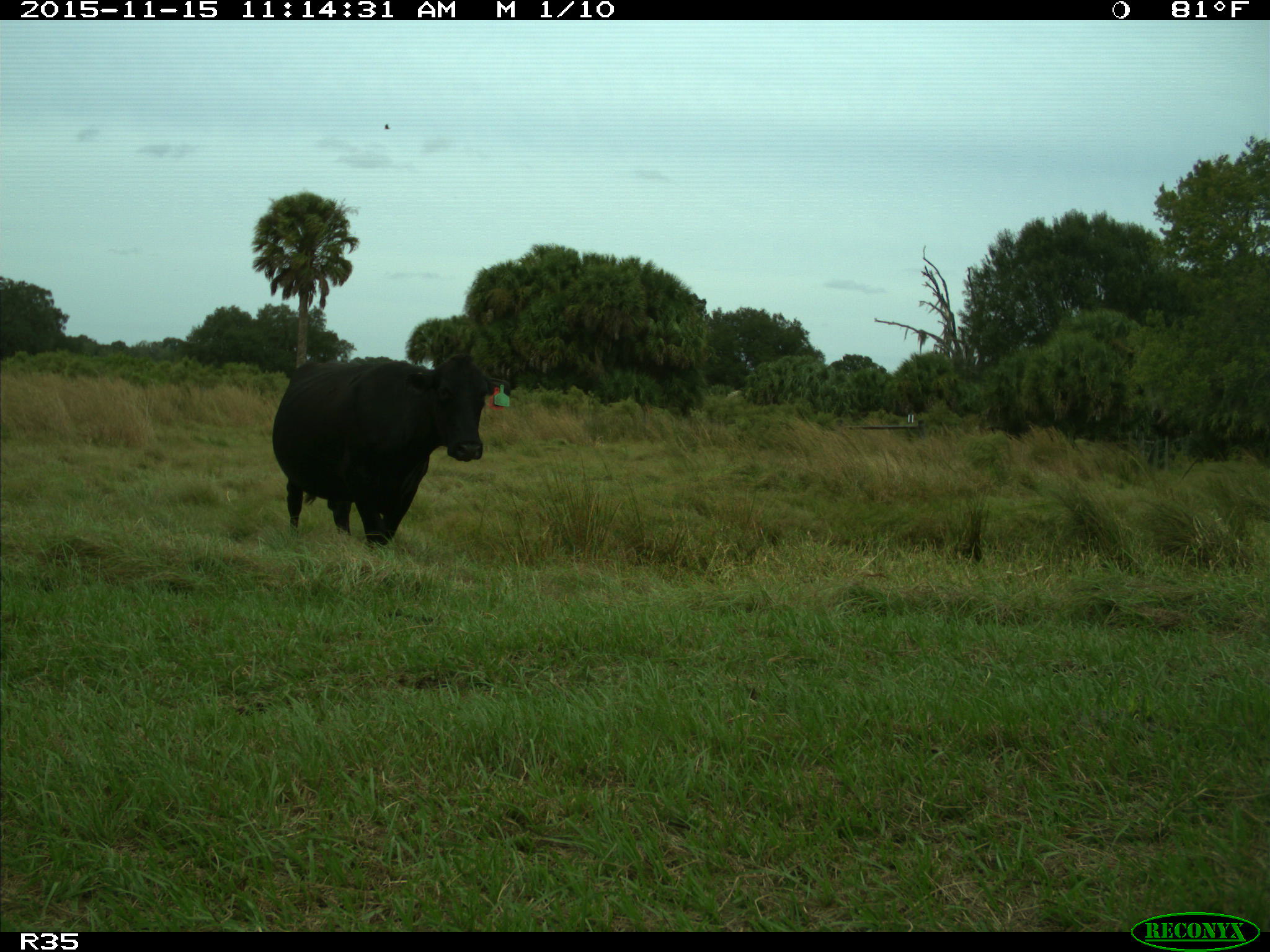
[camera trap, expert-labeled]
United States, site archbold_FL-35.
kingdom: Animalia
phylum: Chordata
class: Mammalia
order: Artiodactyla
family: Bovidae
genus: Bos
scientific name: Bos taurus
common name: domestic cow